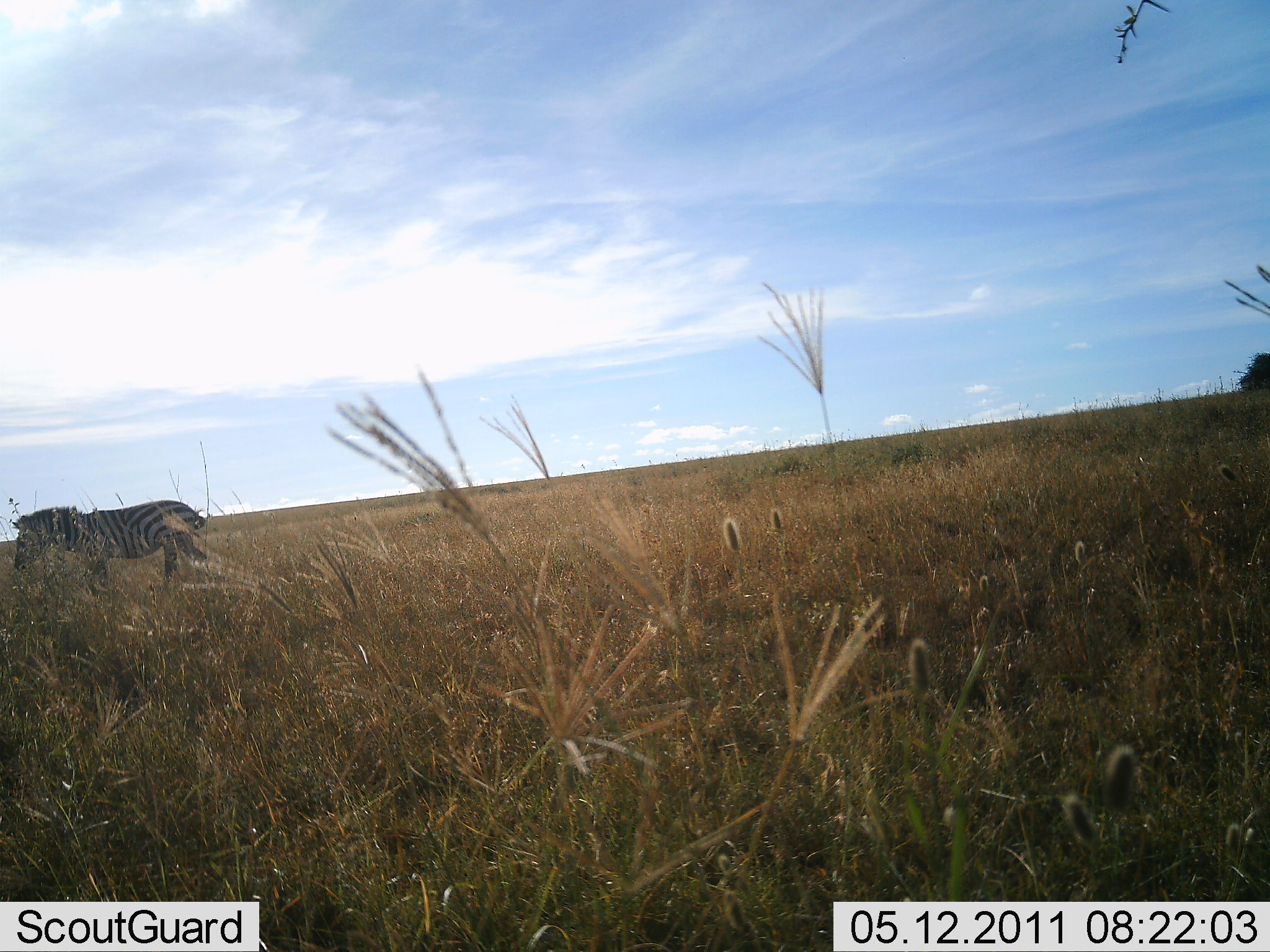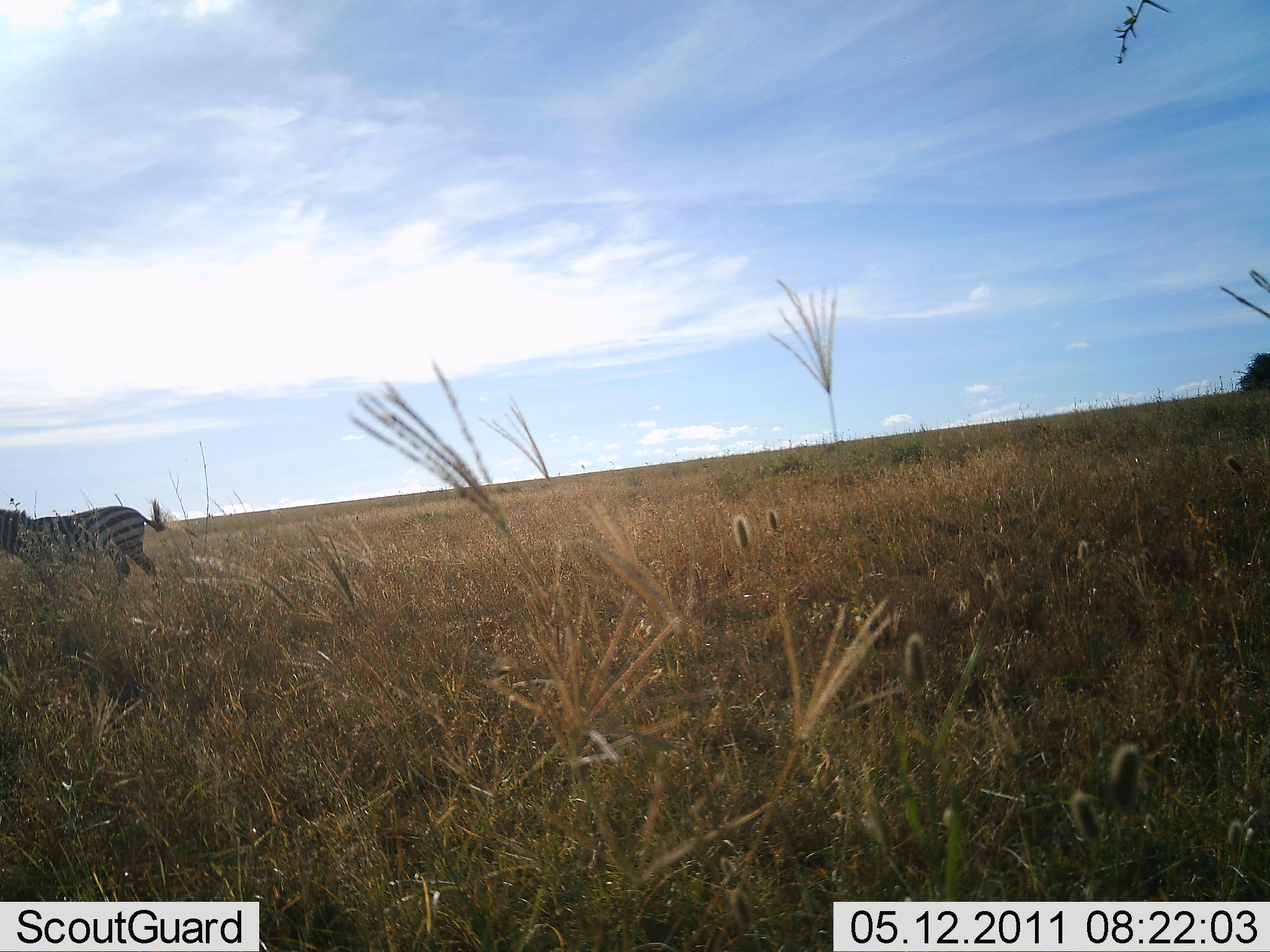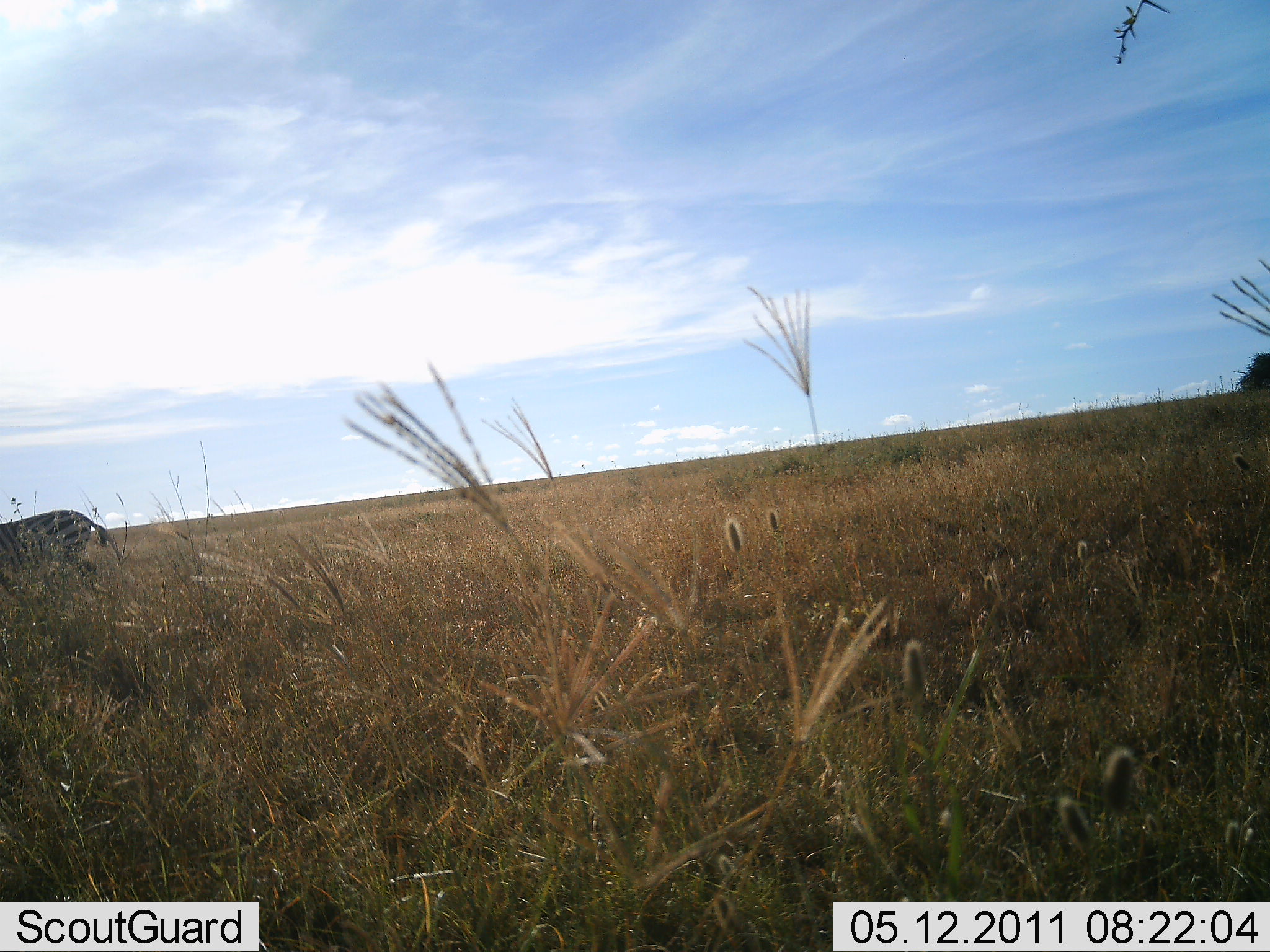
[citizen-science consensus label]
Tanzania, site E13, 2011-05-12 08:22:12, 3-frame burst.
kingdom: Animalia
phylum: Chordata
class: Mammalia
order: Perissodactyla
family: Equidae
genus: Equus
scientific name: Equus quagga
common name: plains zebra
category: zebra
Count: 1.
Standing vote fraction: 9%.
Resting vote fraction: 0%.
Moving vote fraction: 100%.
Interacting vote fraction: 0%.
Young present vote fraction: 0%.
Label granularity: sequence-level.